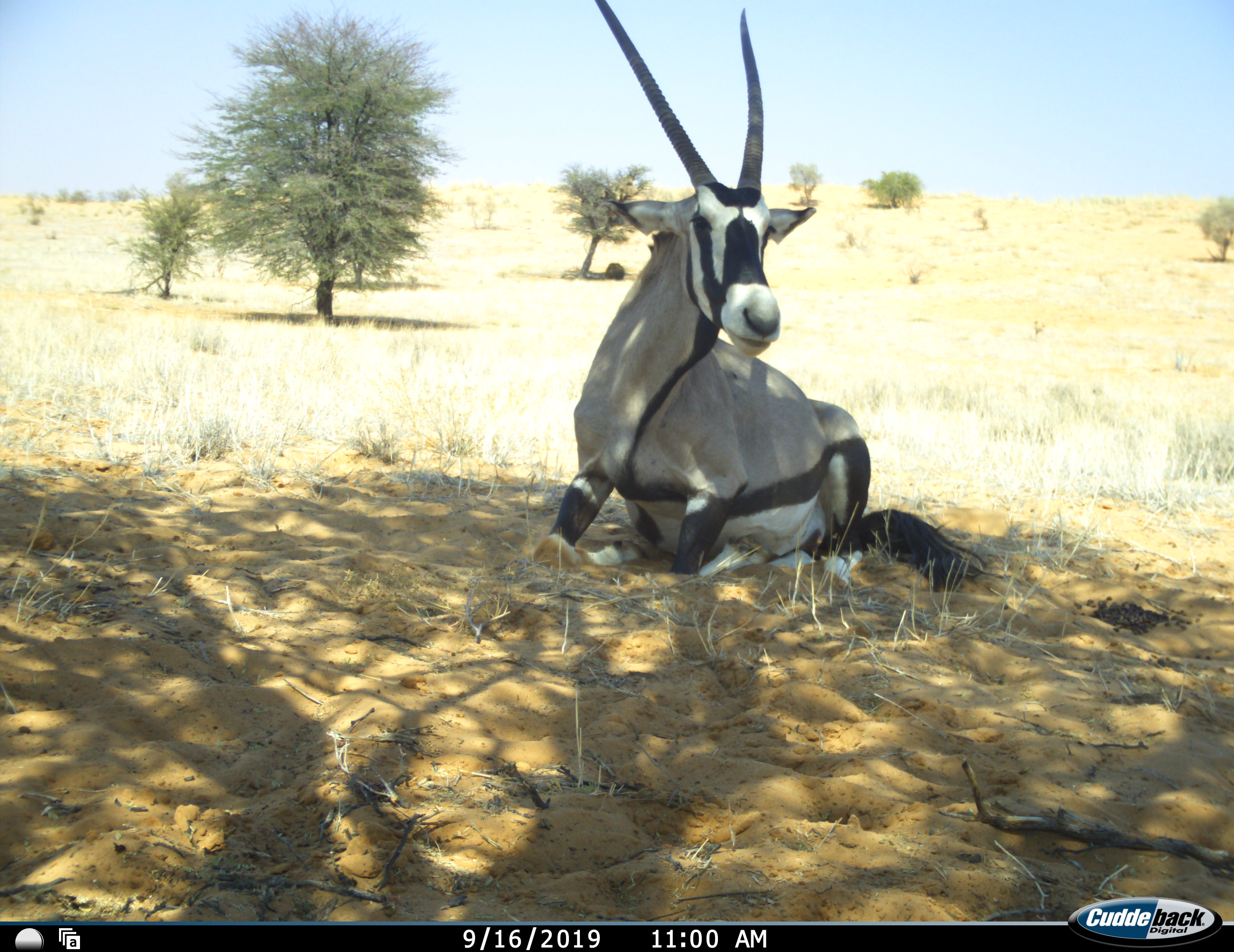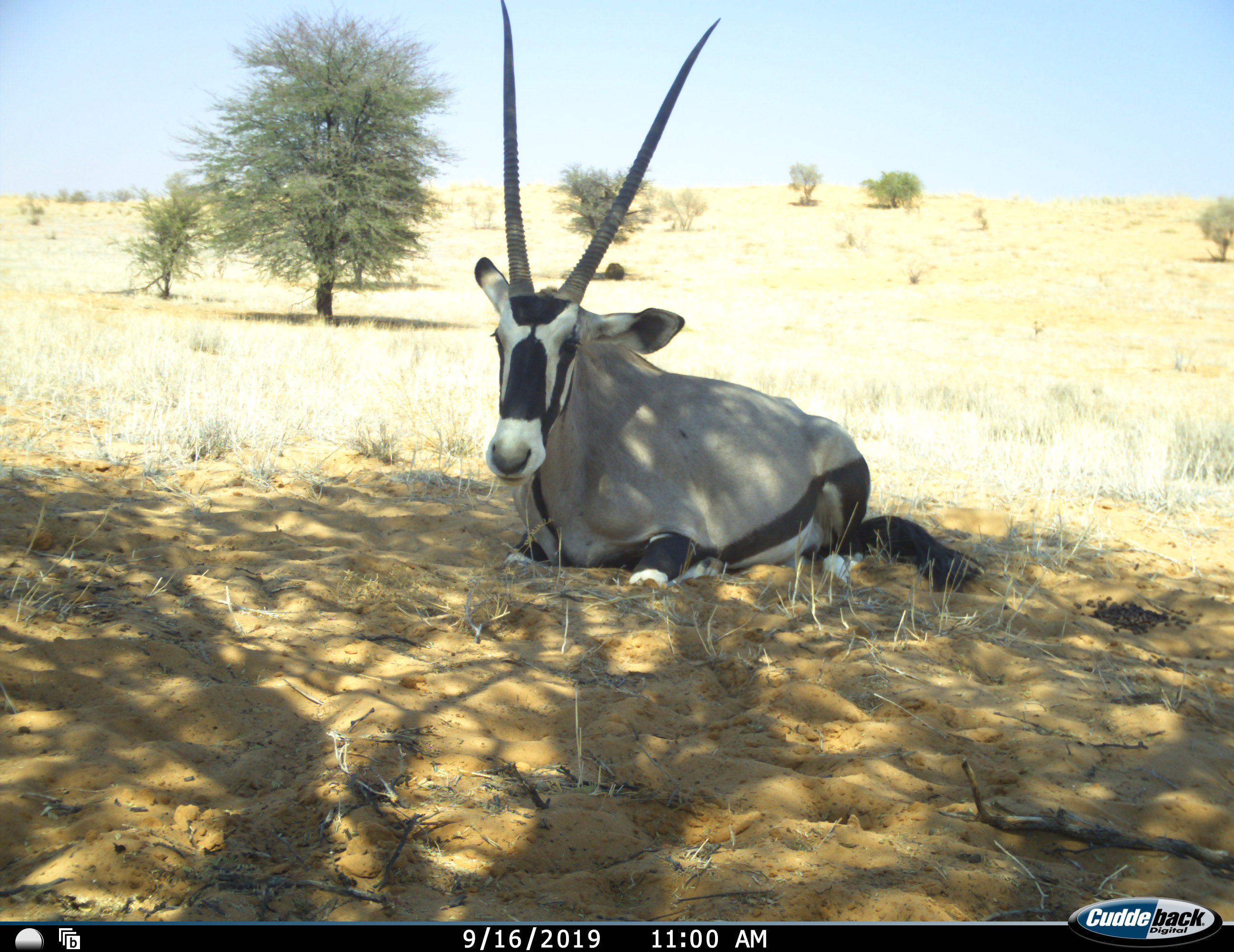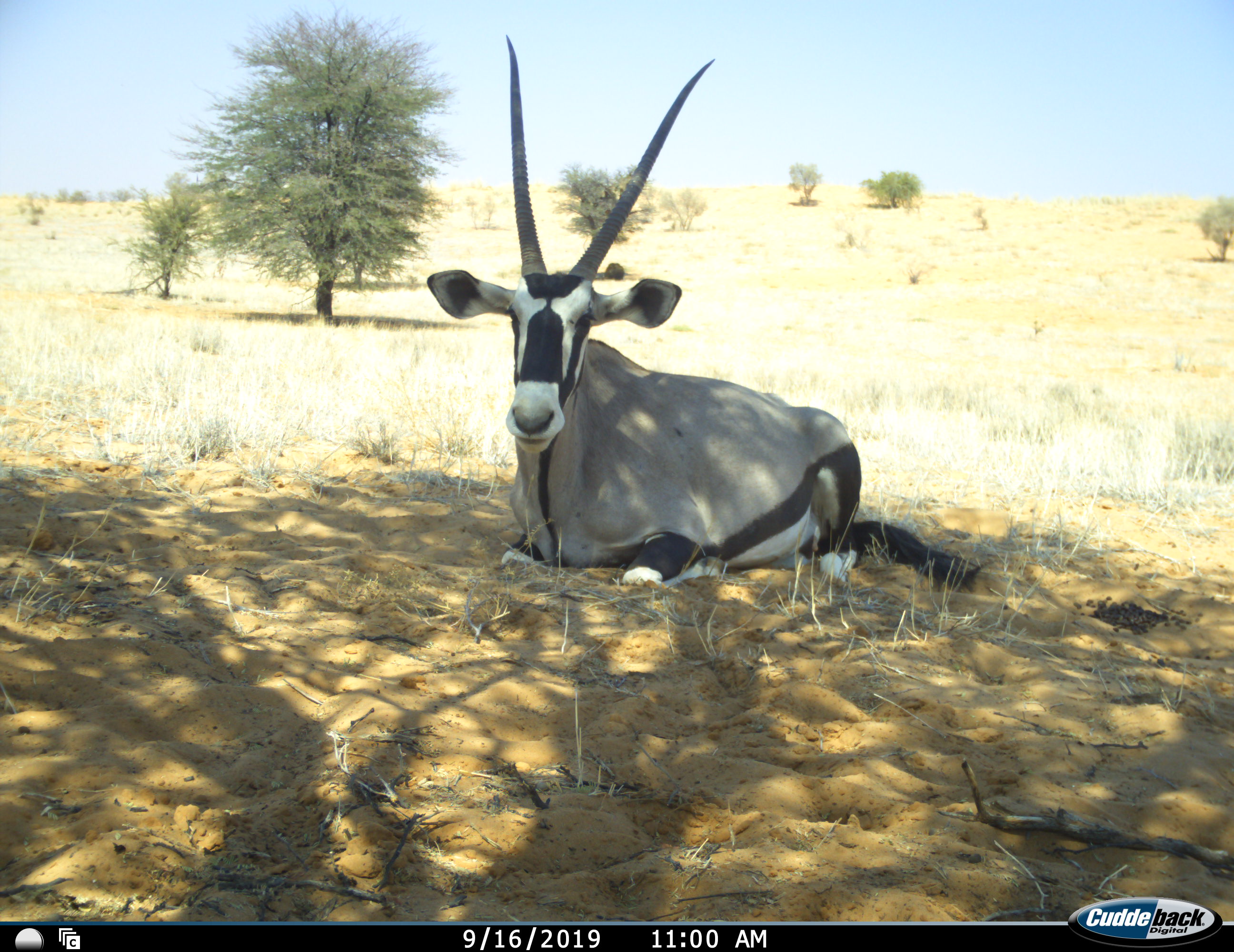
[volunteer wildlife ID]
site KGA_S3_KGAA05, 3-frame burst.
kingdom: Animalia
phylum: Chordata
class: Mammalia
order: Artiodactyla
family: Bovidae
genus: Oryx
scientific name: Oryx gazella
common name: gemsbok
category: oryx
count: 1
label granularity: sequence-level